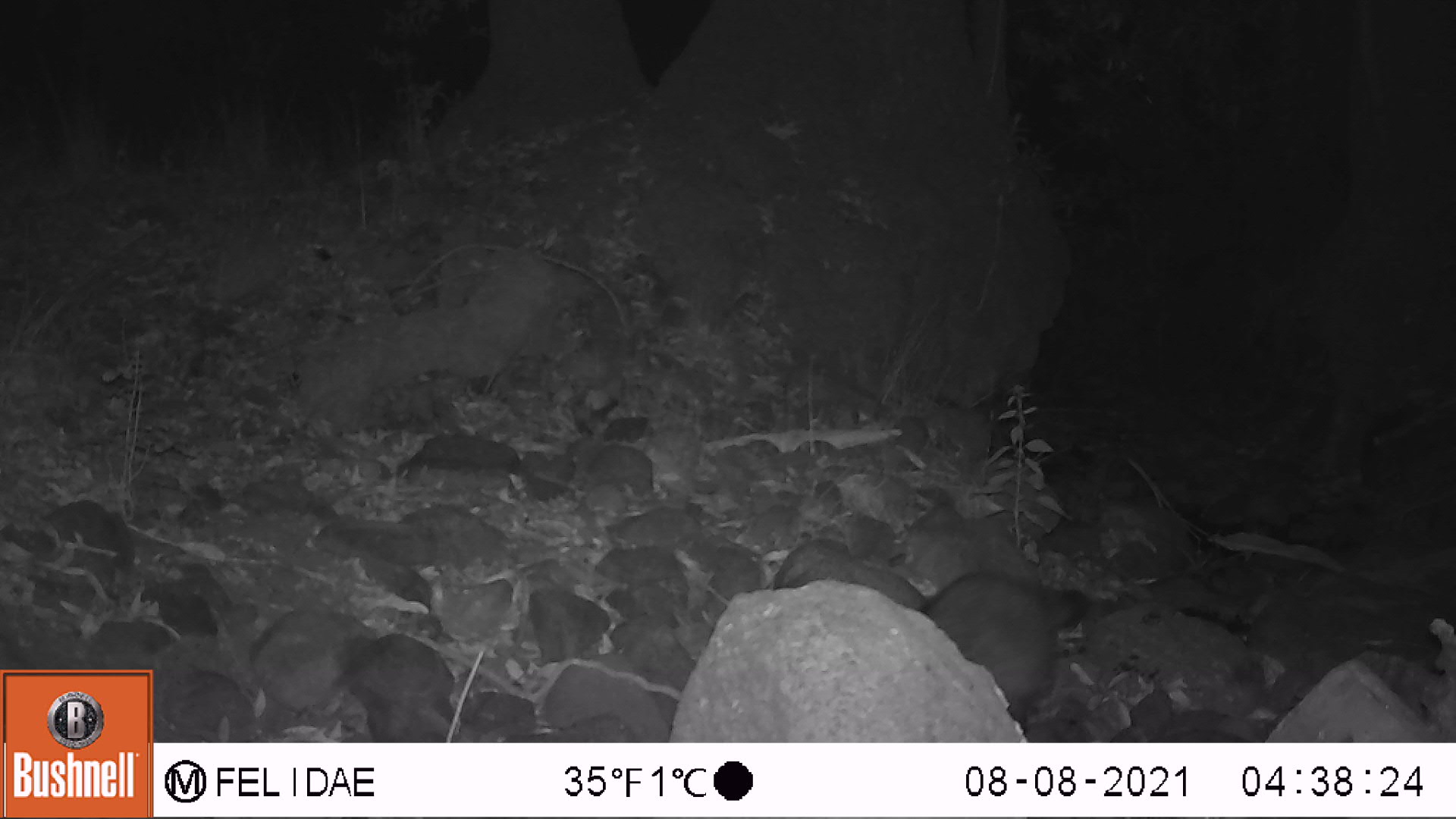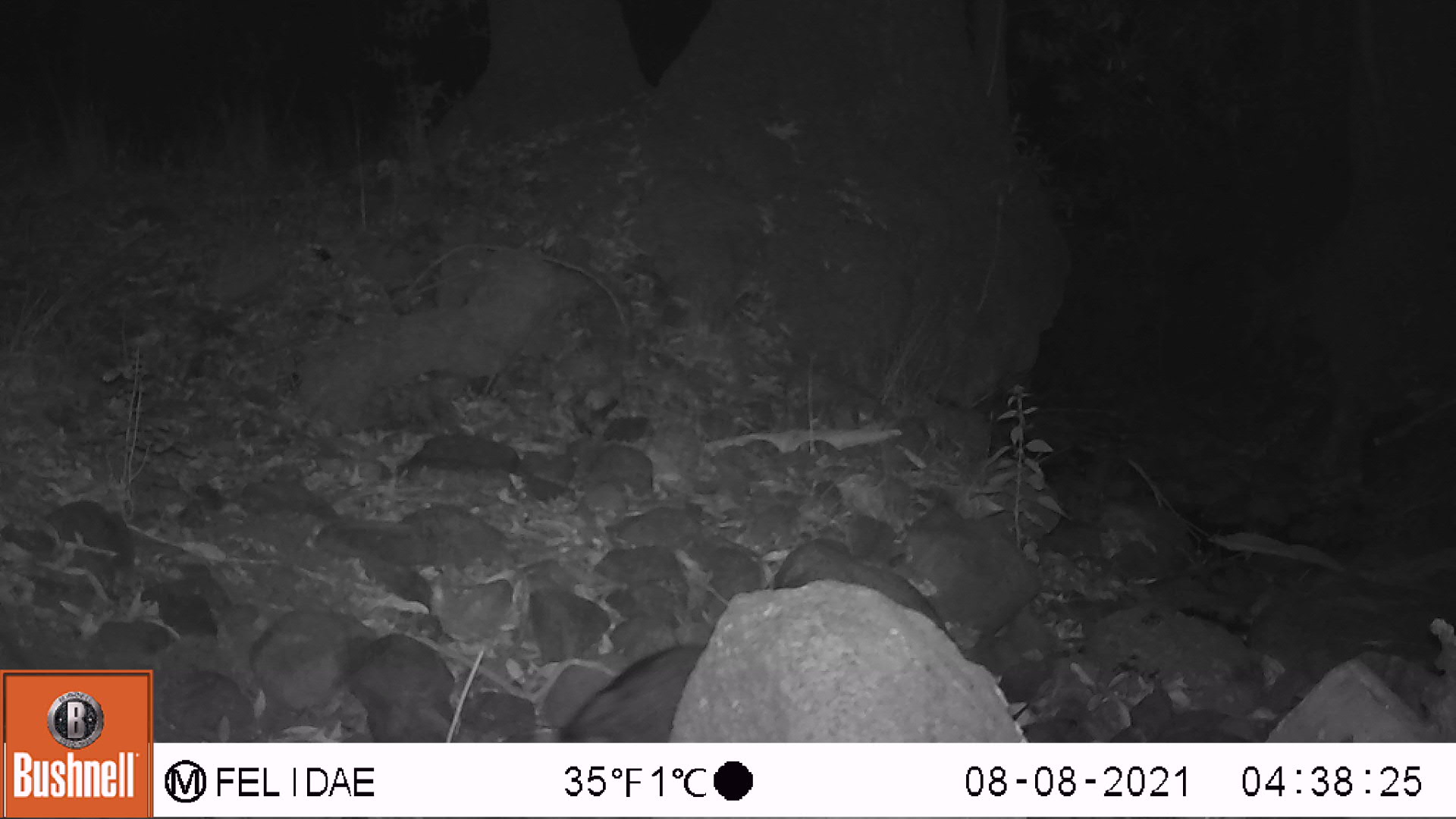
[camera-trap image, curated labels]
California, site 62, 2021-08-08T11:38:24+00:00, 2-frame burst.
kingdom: Animalia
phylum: Chordata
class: Mammalia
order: Carnivora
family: Procyonidae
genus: Procyon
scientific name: Procyon lotor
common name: raccoon